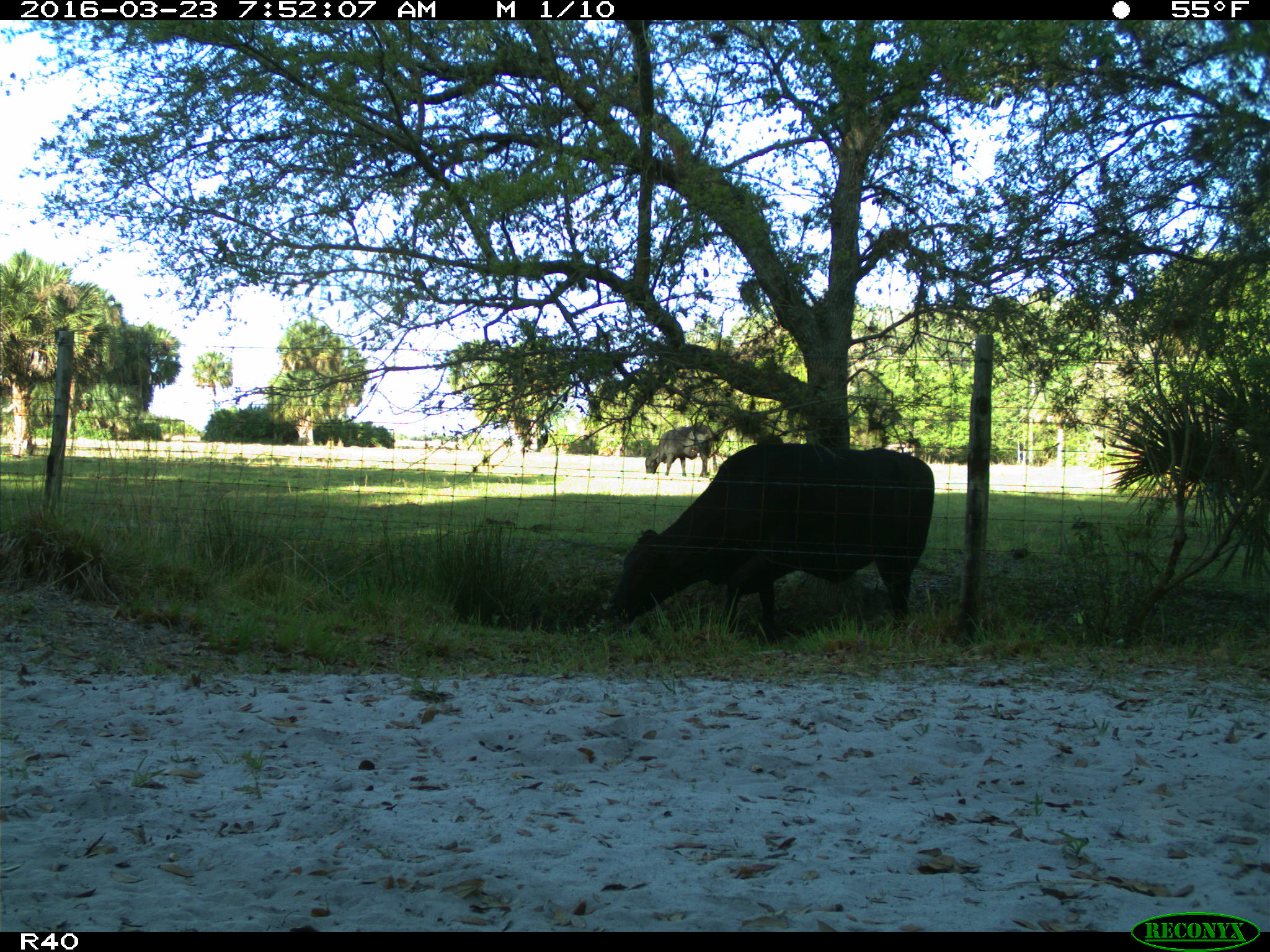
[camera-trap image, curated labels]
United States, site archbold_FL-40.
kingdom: Animalia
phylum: Chordata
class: Mammalia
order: Artiodactyla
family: Bovidae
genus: Bos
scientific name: Bos taurus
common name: domestic cow